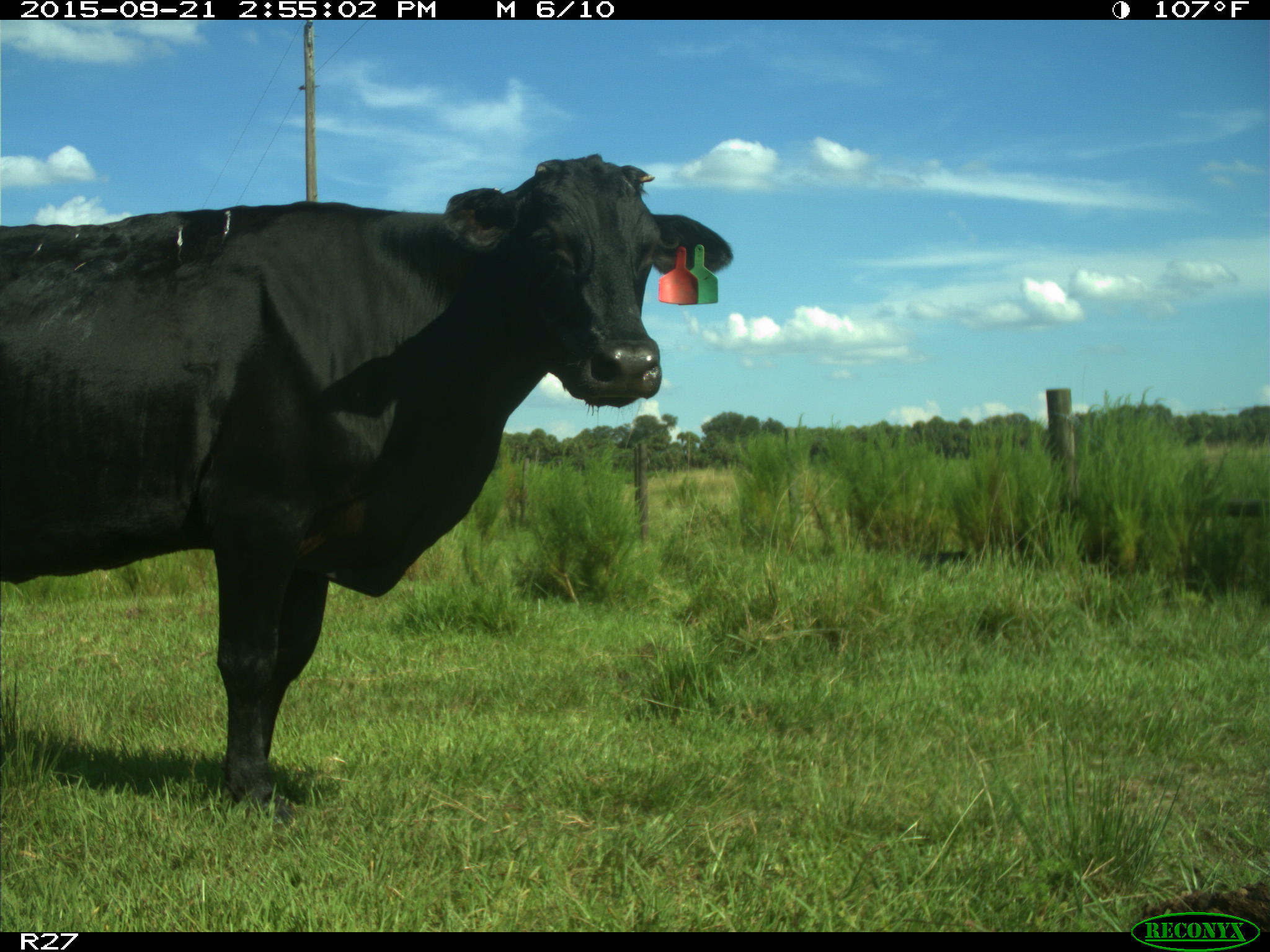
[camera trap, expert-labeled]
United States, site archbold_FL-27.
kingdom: Animalia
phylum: Chordata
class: Mammalia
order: Artiodactyla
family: Bovidae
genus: Bos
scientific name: Bos taurus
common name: domestic cow